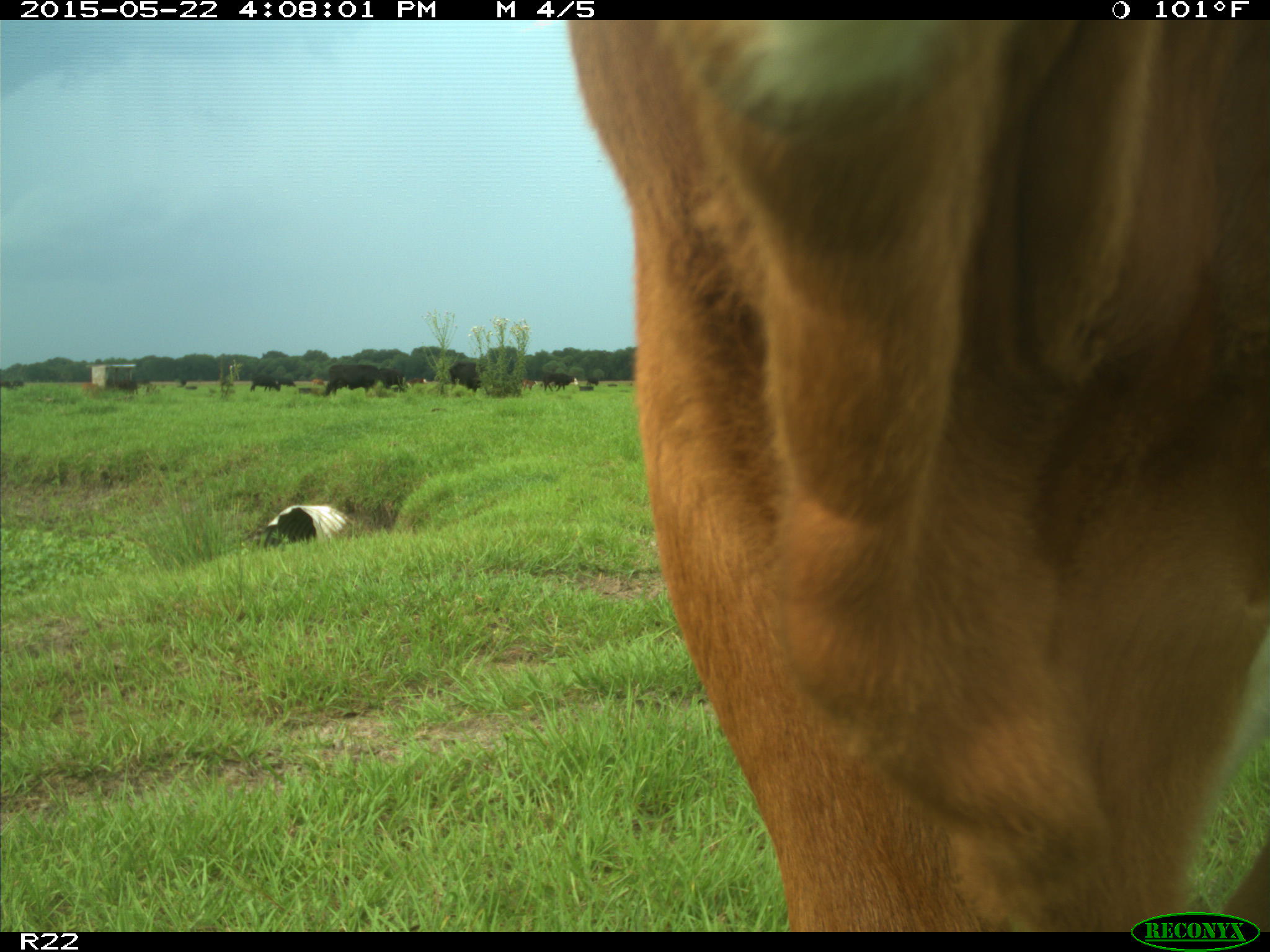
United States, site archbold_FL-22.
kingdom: Animalia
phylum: Chordata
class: Mammalia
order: Artiodactyla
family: Bovidae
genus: Bos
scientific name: Bos taurus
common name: domestic cow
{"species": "Bos taurus (domestic cow)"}